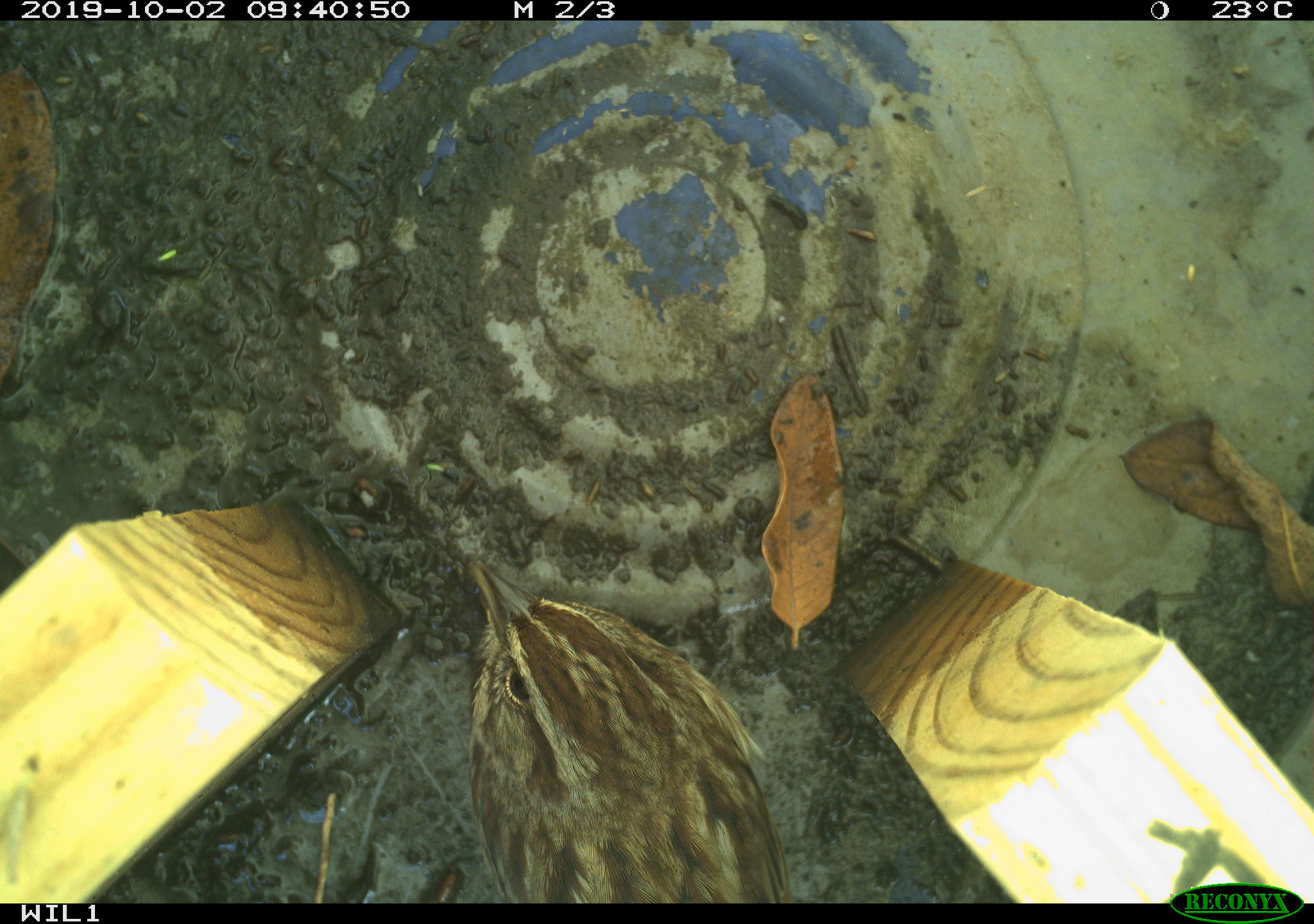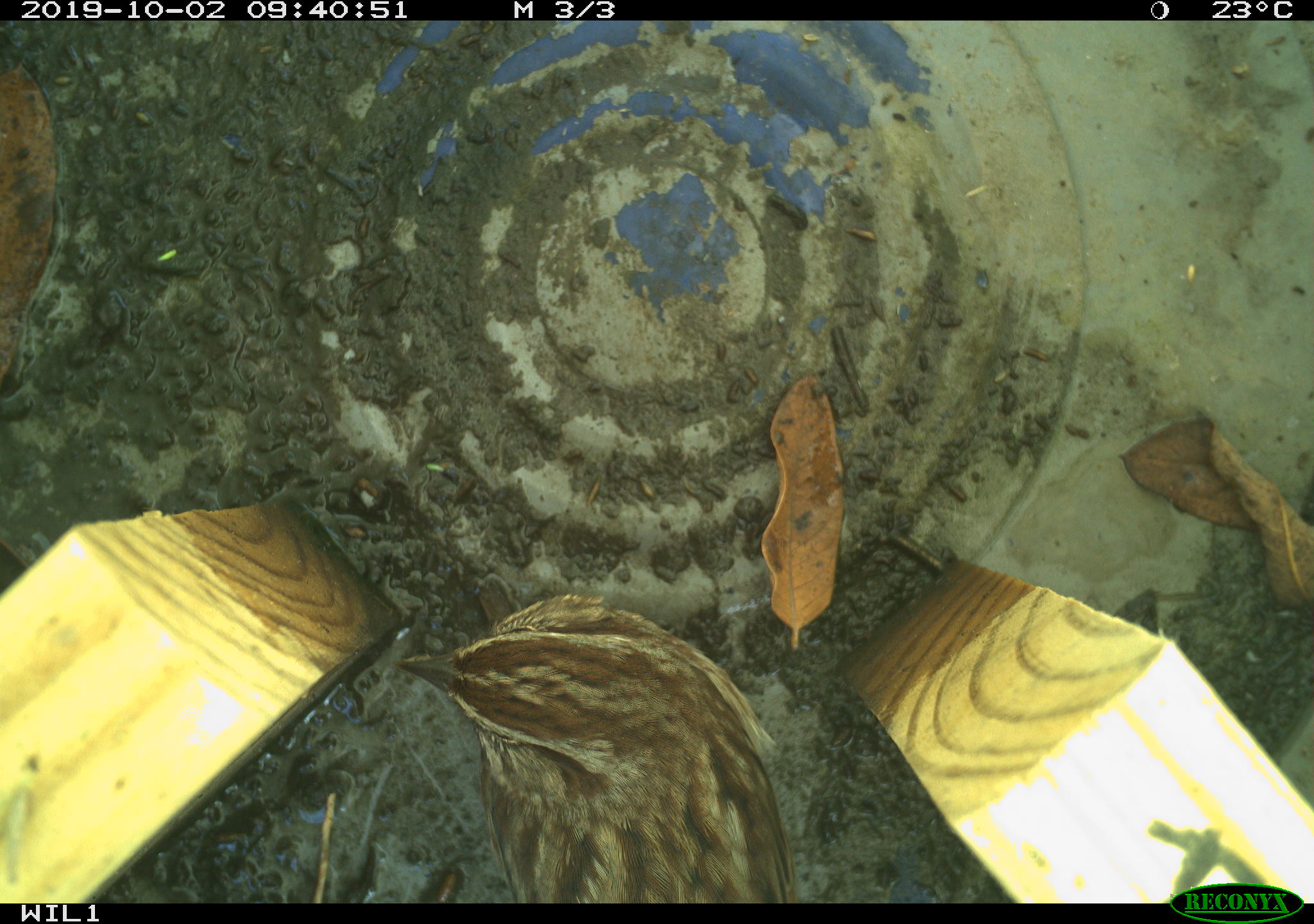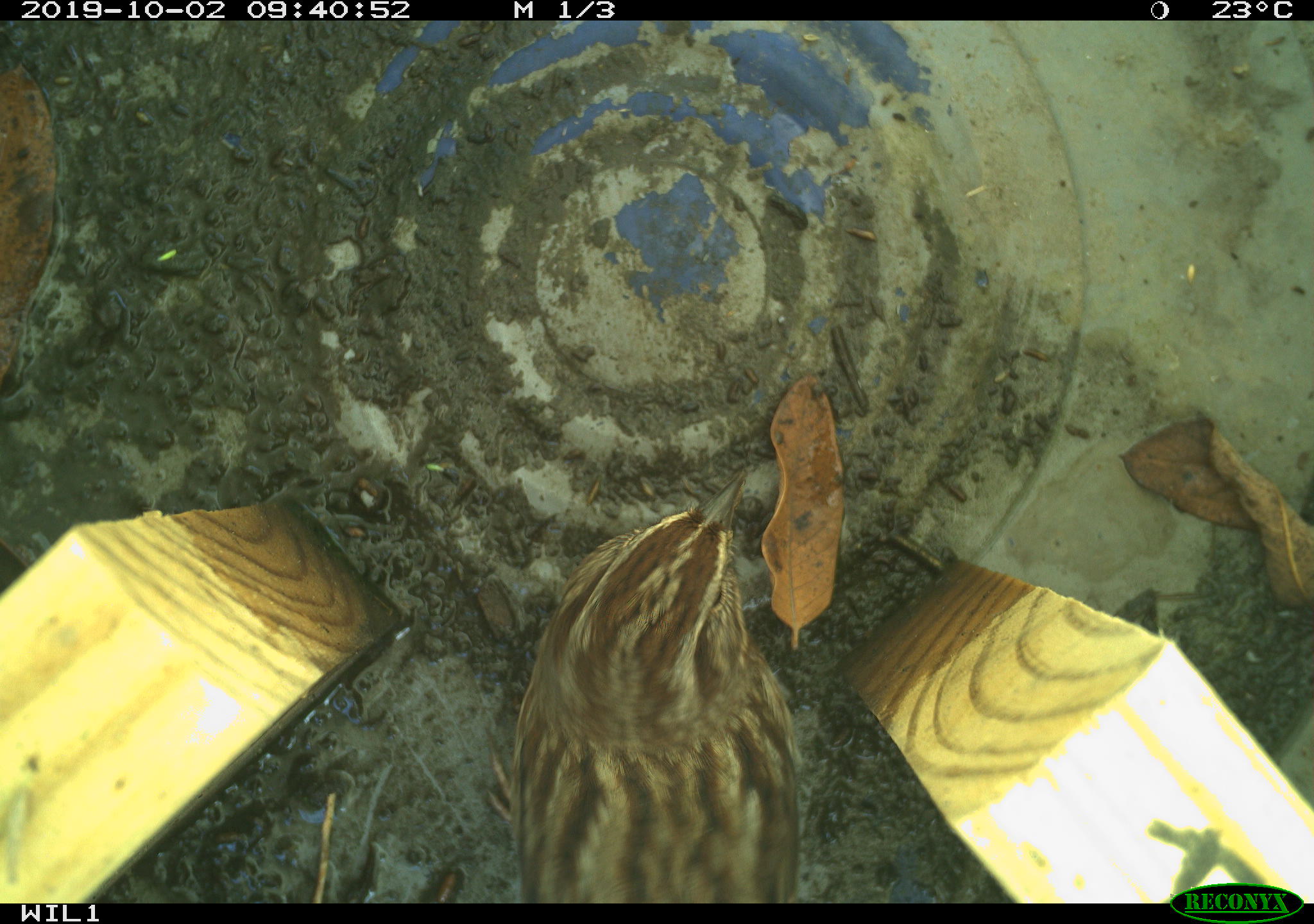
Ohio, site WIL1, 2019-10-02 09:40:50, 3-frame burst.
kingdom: Animalia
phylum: Chordata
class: Aves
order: Passeriformes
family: Passerellidae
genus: Melospiza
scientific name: Melospiza melodia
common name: song sparrow